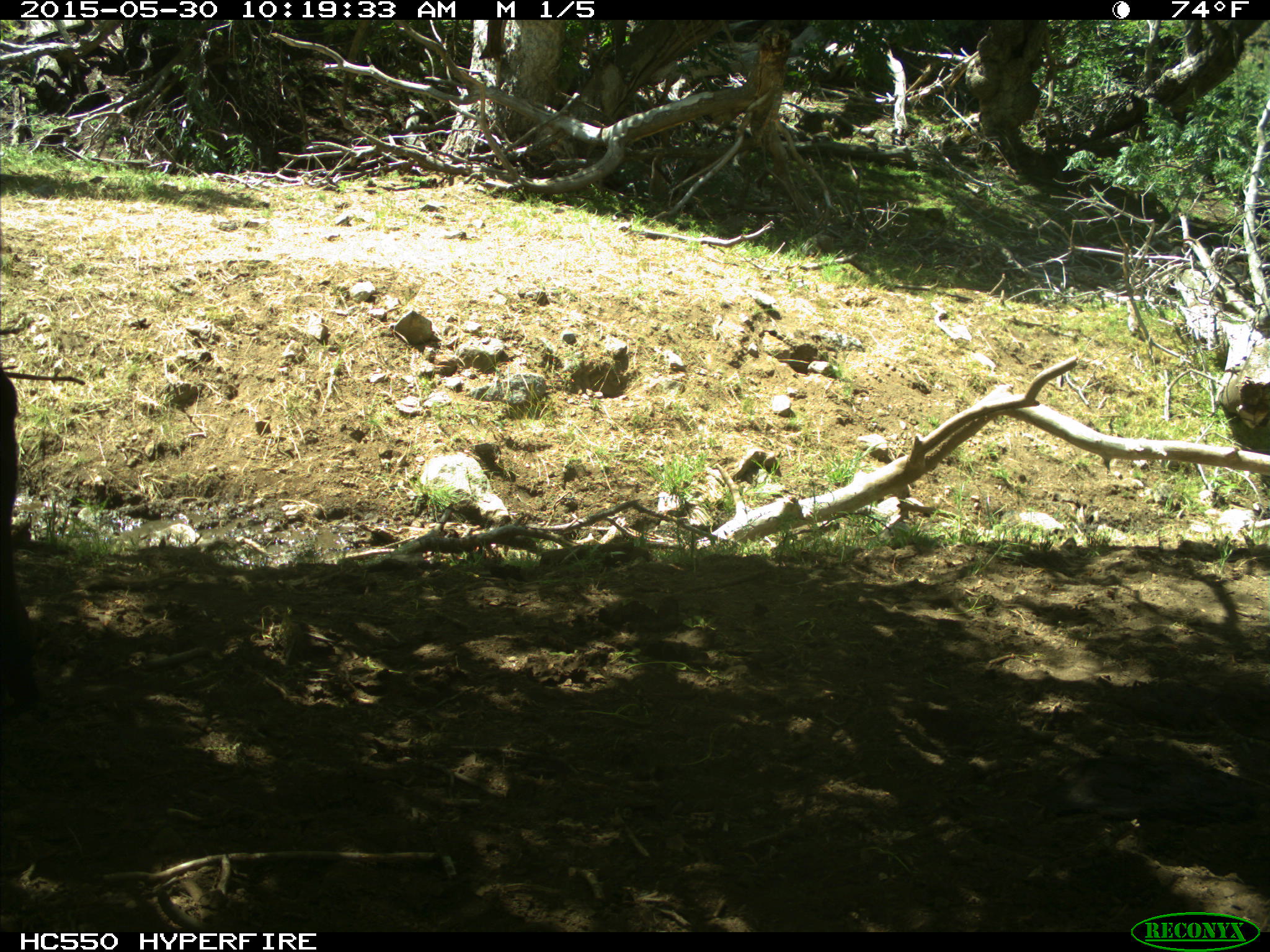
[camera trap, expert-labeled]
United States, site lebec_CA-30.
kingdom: Animalia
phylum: Chordata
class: Mammalia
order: Artiodactyla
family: Bovidae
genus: Bos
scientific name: Bos taurus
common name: domestic cow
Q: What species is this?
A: Bos taurus (domestic cow).